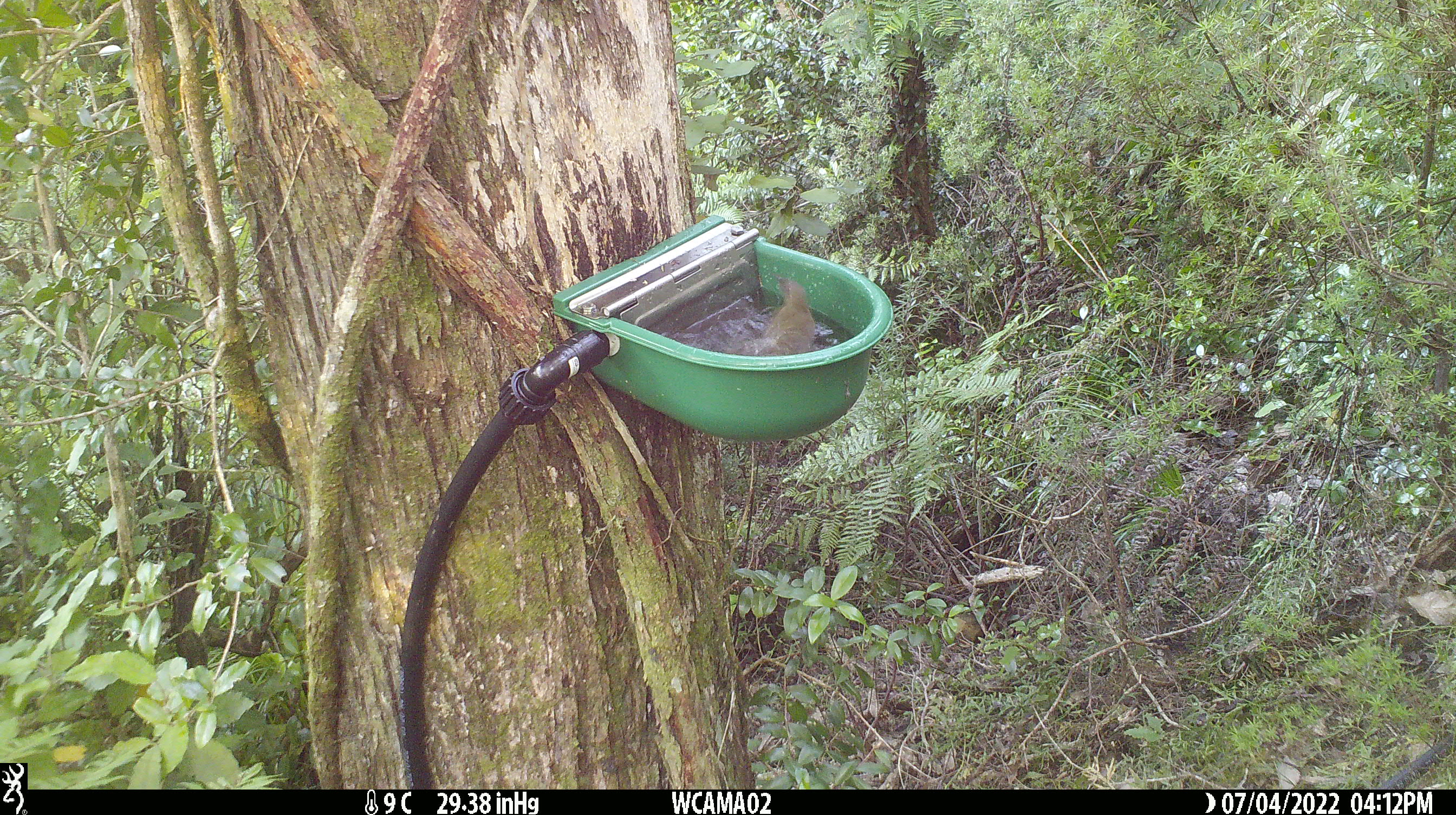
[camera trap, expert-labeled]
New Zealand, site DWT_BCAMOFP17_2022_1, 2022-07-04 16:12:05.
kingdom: Animalia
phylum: Chordata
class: Aves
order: Passeriformes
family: Meliphagidae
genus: Anthornis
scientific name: Anthornis melanura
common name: new zealand bellbird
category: bellbird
Bellbird (new zealand bellbird) (Anthornis melanura).